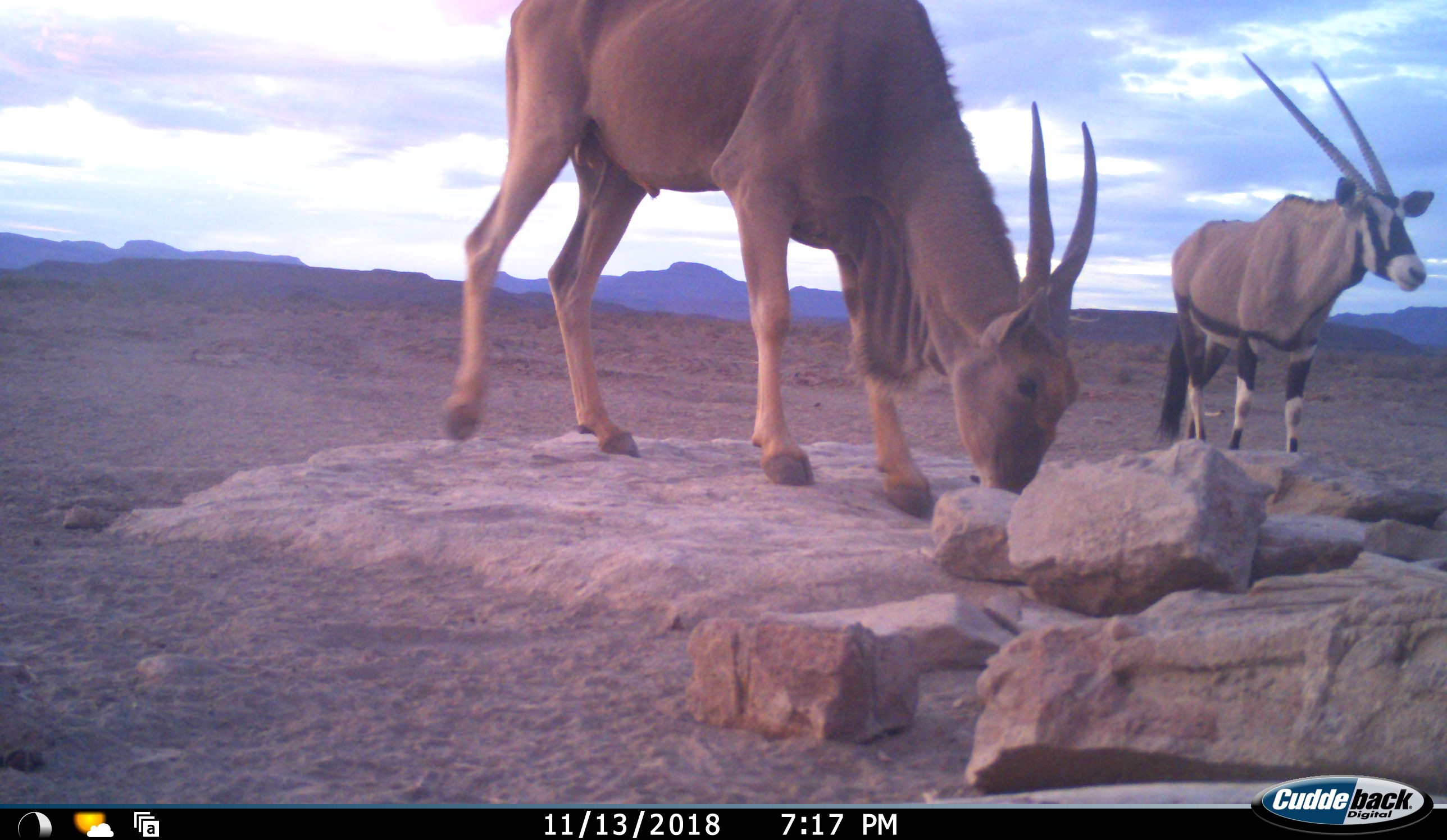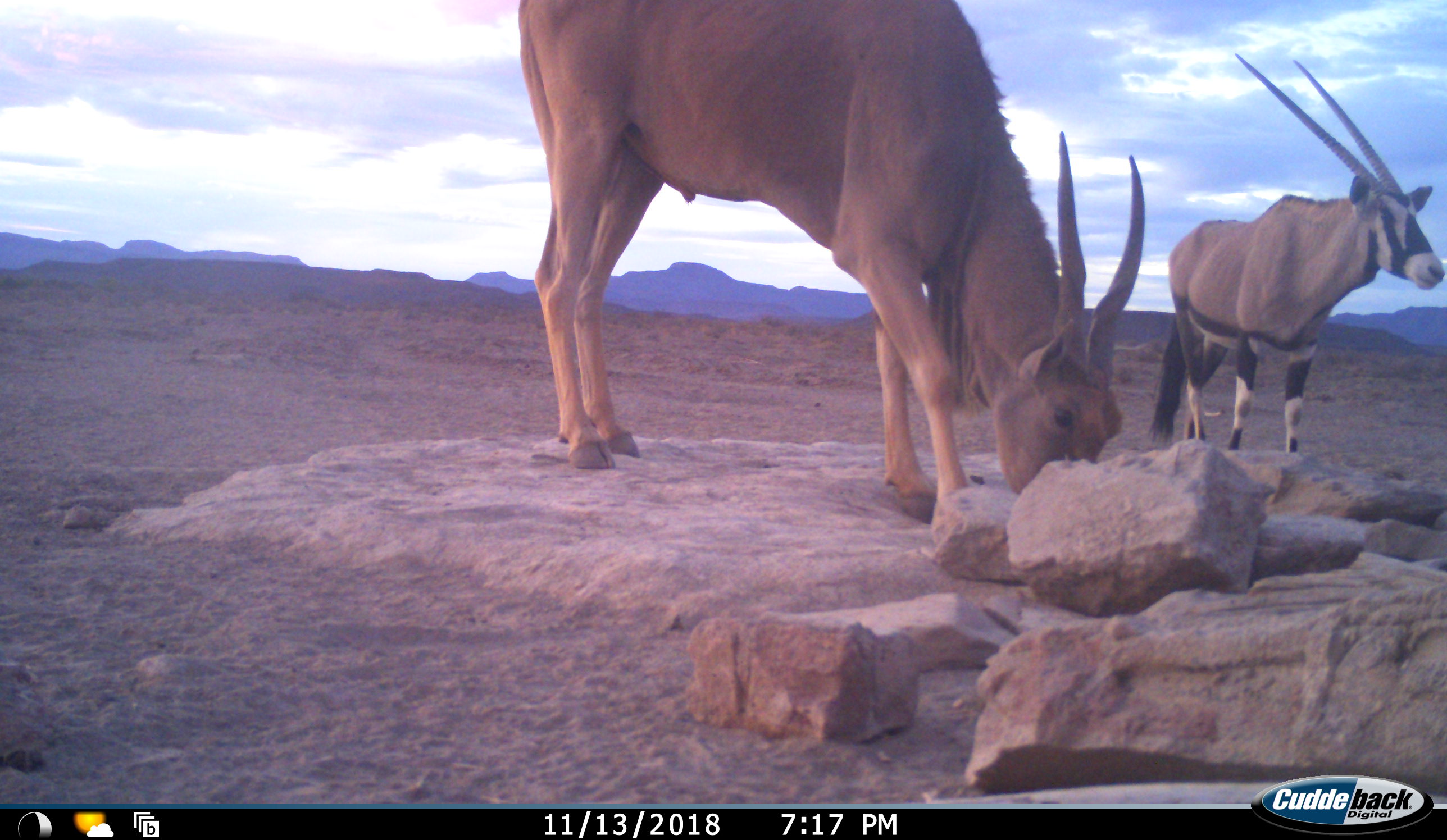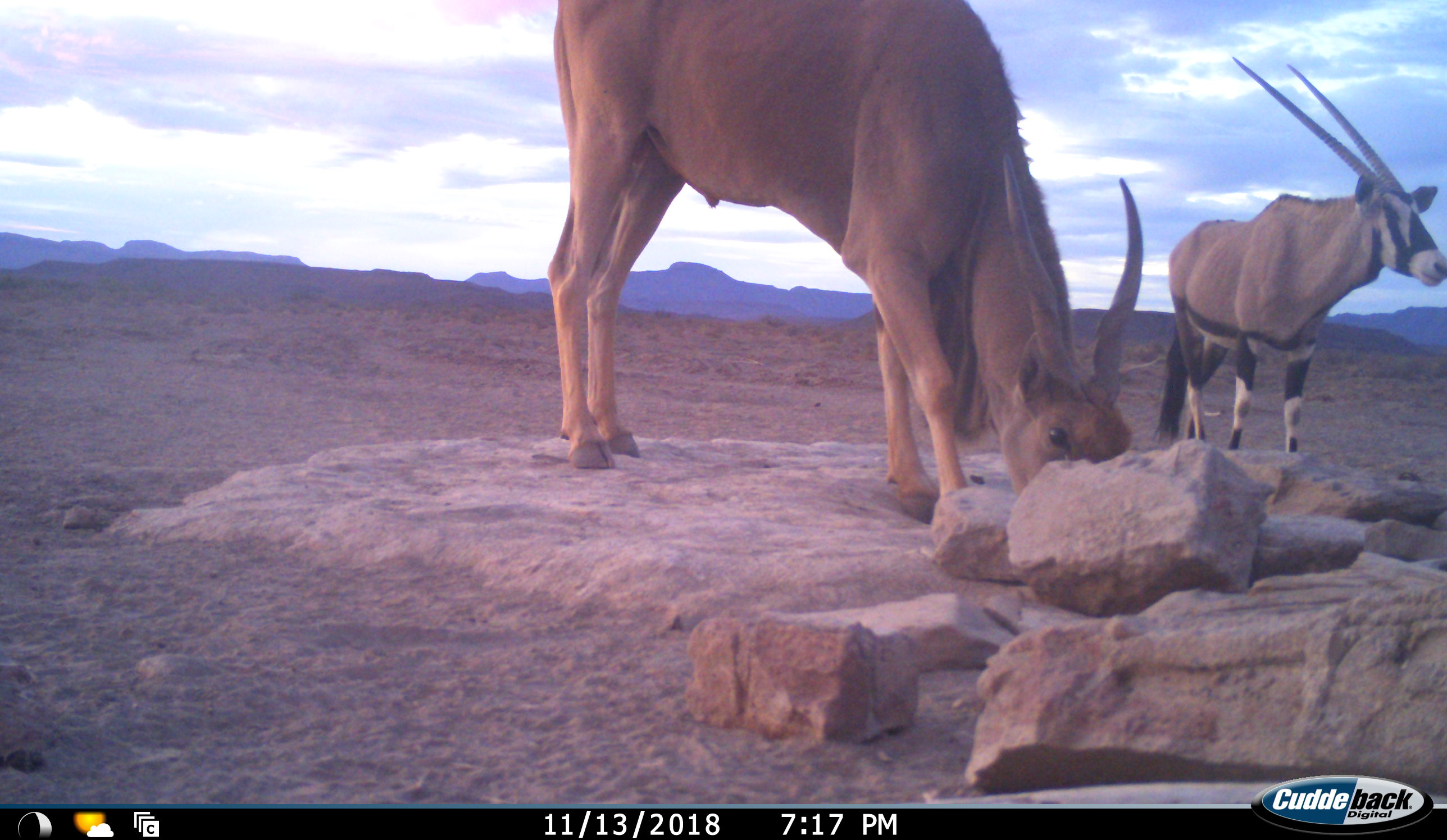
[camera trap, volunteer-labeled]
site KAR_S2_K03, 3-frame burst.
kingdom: Animalia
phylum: Chordata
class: Mammalia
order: Artiodactyla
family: Bovidae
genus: Tragelaphus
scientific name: Tragelaphus oryx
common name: eland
Eland (Tragelaphus oryx), count 1. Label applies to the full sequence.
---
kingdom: Animalia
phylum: Chordata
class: Mammalia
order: Artiodactyla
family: Bovidae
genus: Oryx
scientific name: Oryx gazella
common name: gemsbok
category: oryx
Oryx (gemsbok) (Oryx gazella), count 1. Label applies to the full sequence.